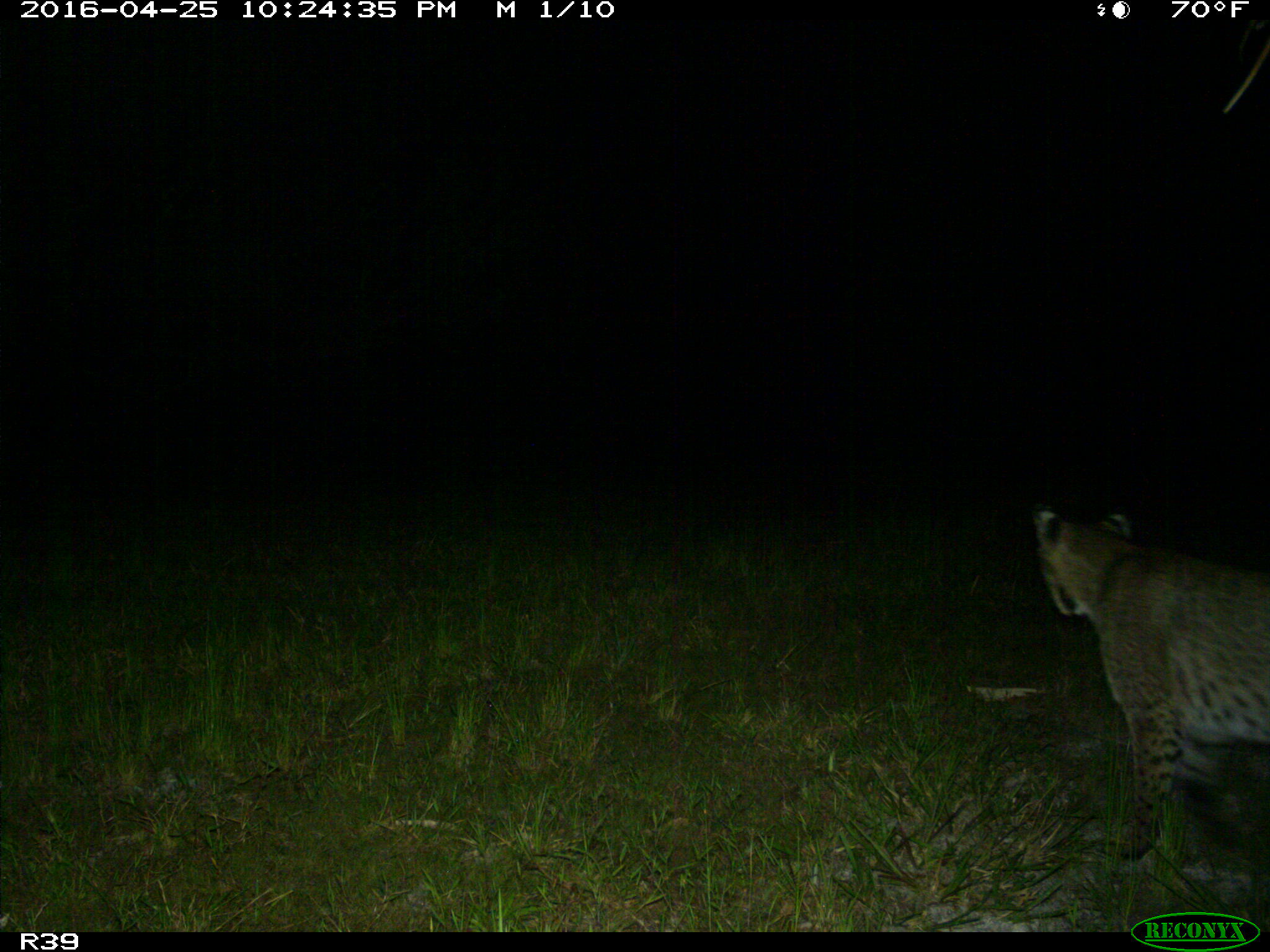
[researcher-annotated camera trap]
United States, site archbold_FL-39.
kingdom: Animalia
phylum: Chordata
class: Mammalia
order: Carnivora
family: Felidae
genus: Lynx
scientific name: Lynx rufus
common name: bobcat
Lynx rufus (bobcat).